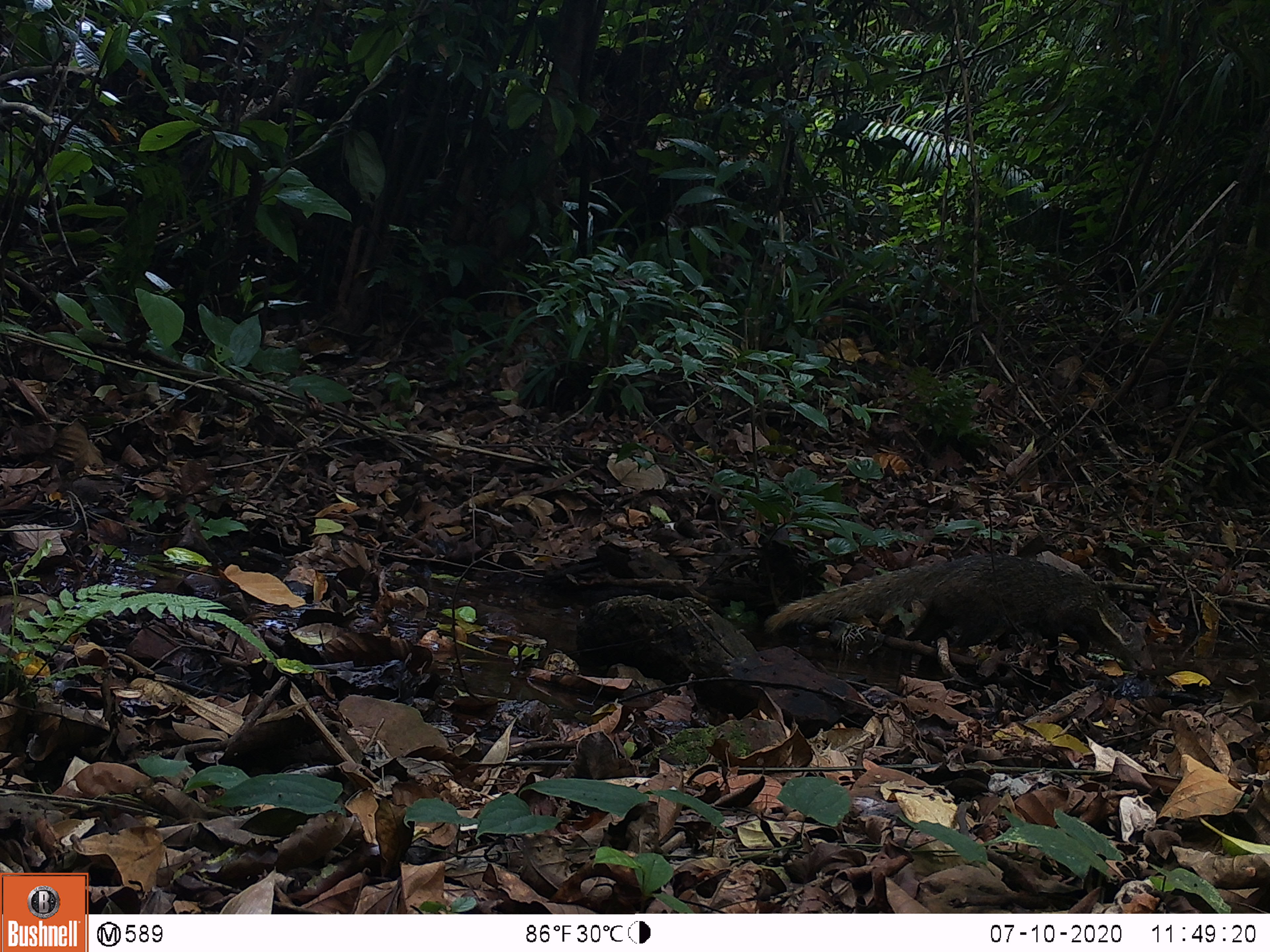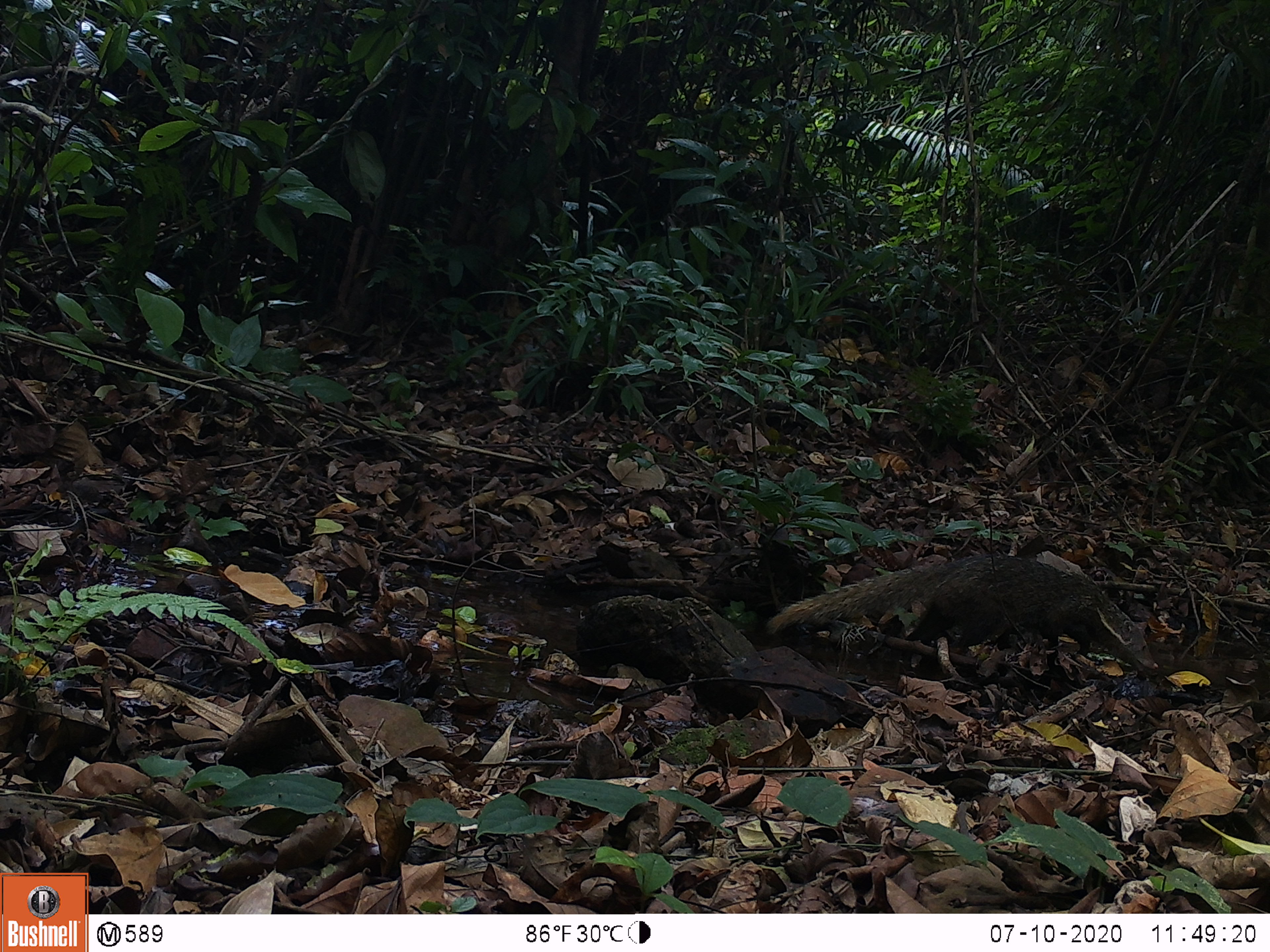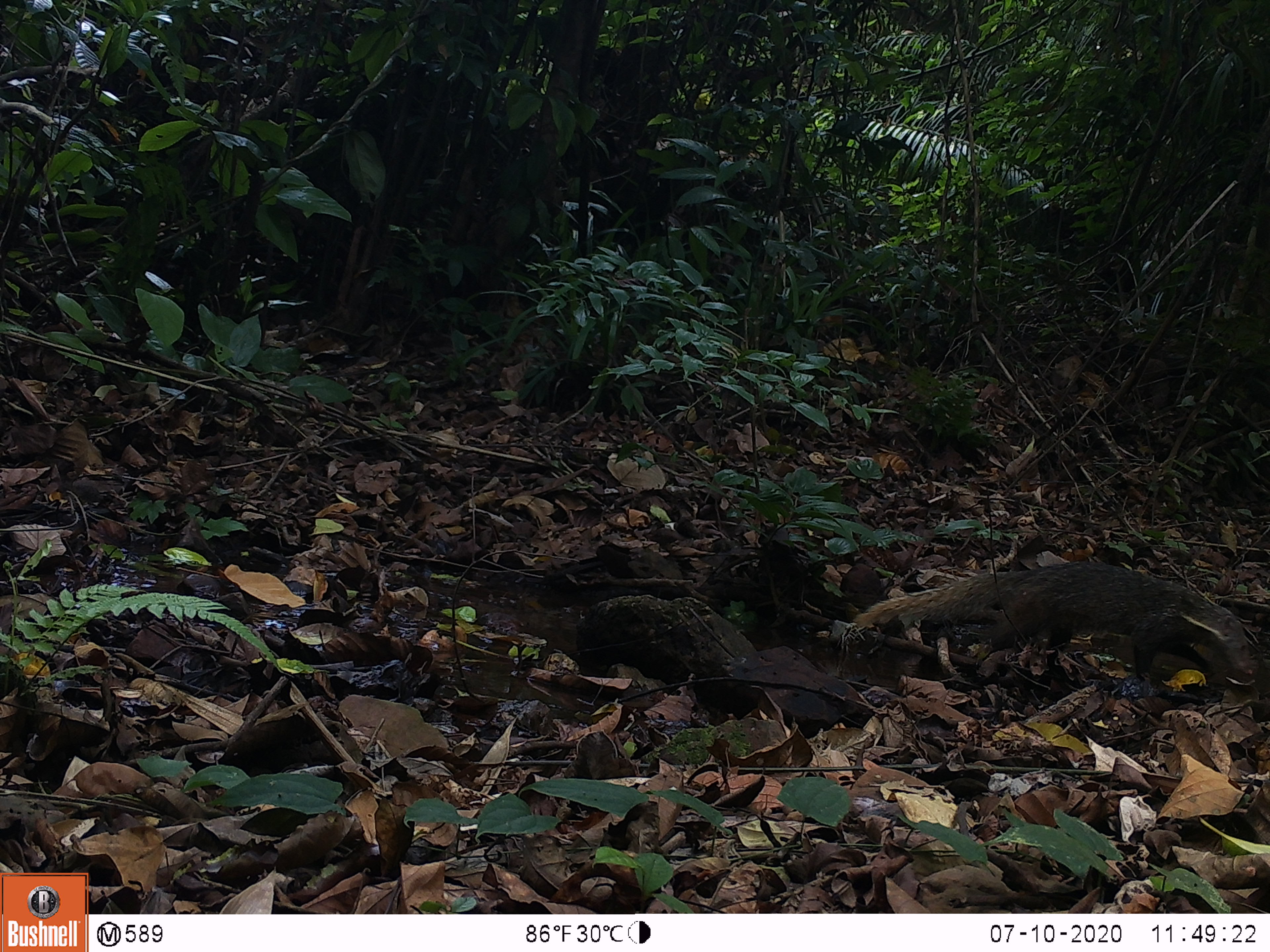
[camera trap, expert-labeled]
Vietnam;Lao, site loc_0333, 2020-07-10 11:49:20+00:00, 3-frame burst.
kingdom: Animalia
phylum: Chordata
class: Mammalia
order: Carnivora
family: Herpestidae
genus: Urva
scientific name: Urva urva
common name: crab-eating mongoose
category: crab eating mongoose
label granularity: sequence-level